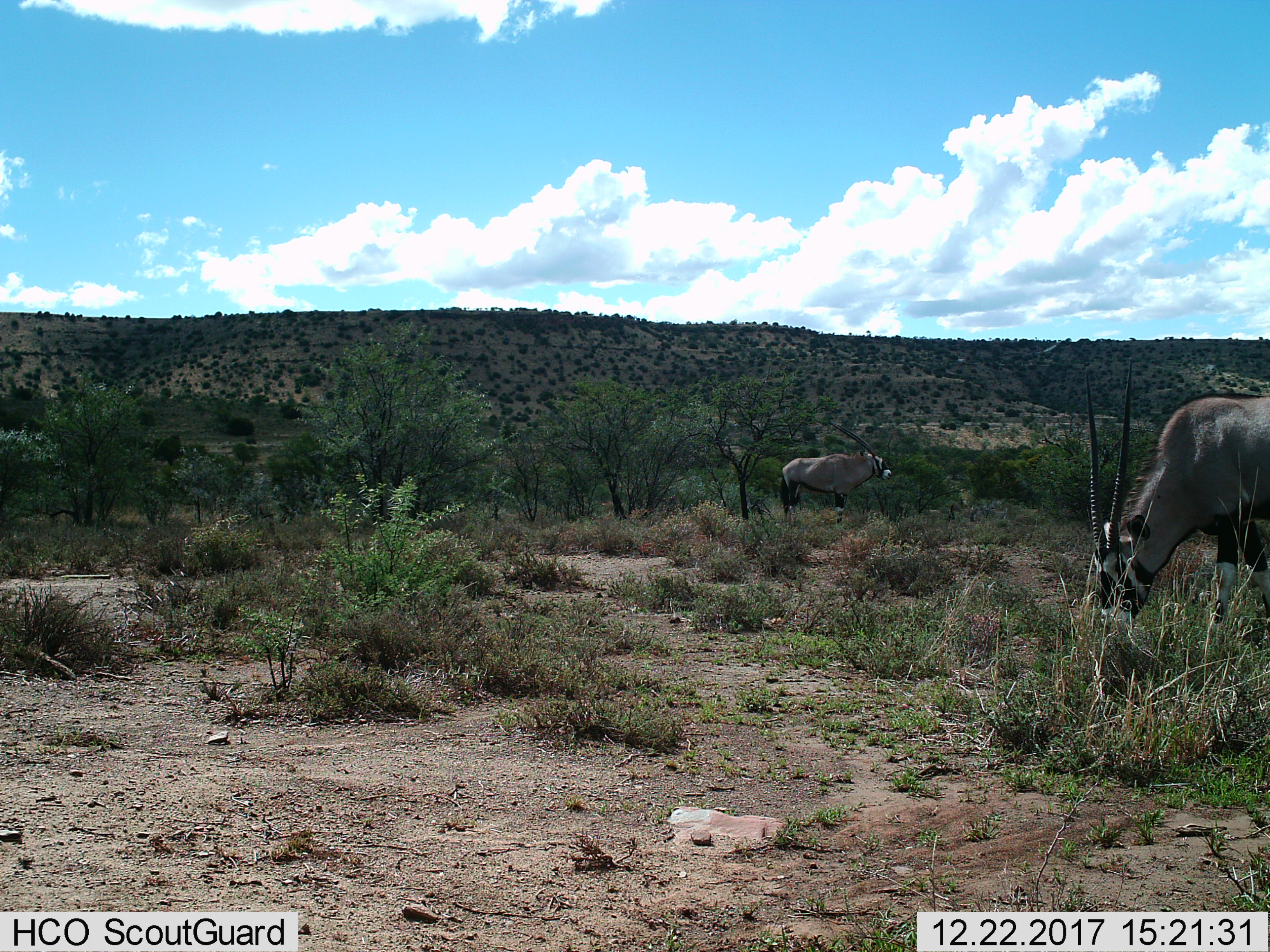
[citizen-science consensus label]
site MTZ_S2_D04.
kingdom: Animalia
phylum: Chordata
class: Mammalia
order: Artiodactyla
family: Bovidae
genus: Oryx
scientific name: Oryx gazella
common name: gemsbok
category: oryx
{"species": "oryx (gemsbok) (Oryx gazella)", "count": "2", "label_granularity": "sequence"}